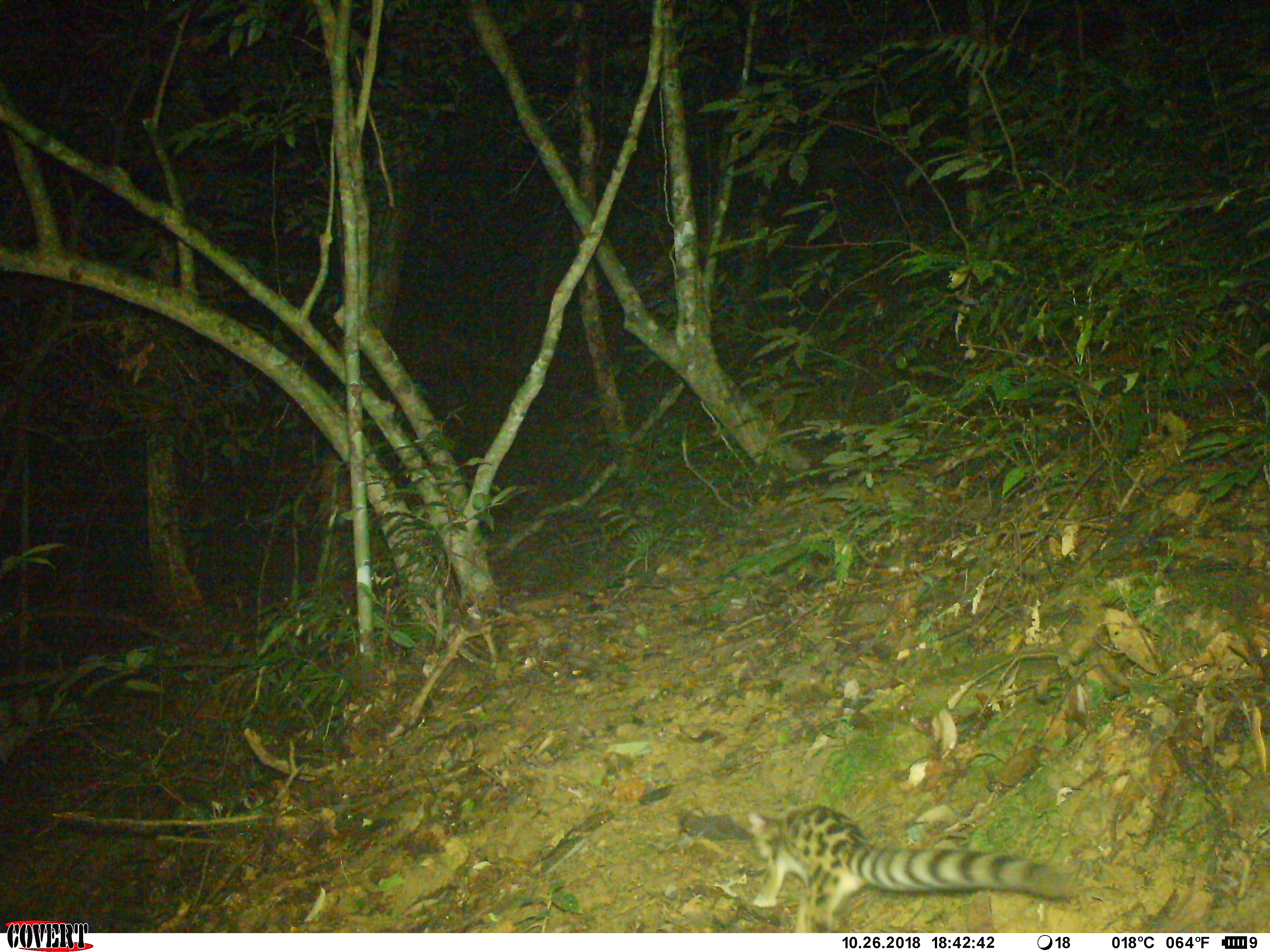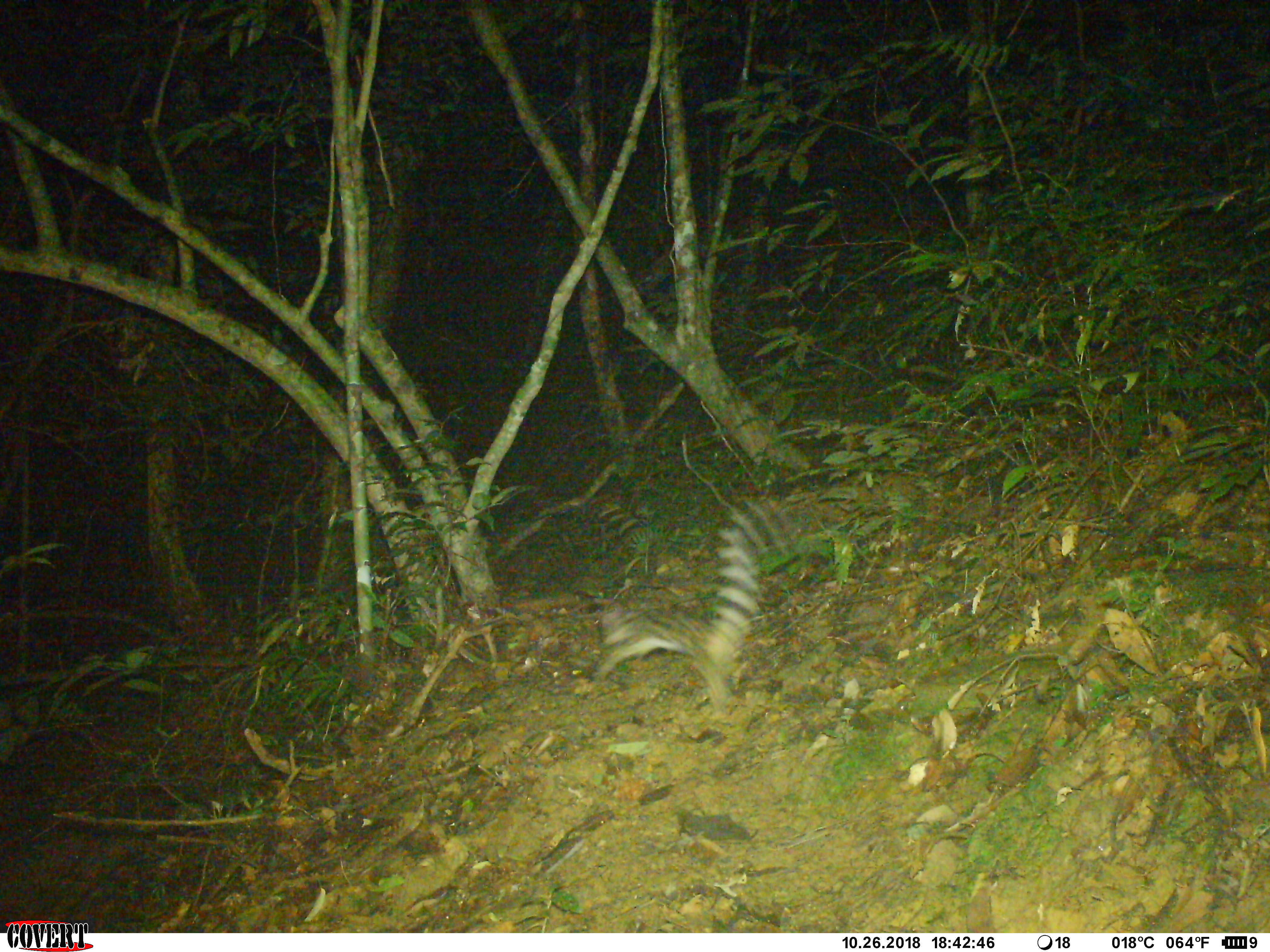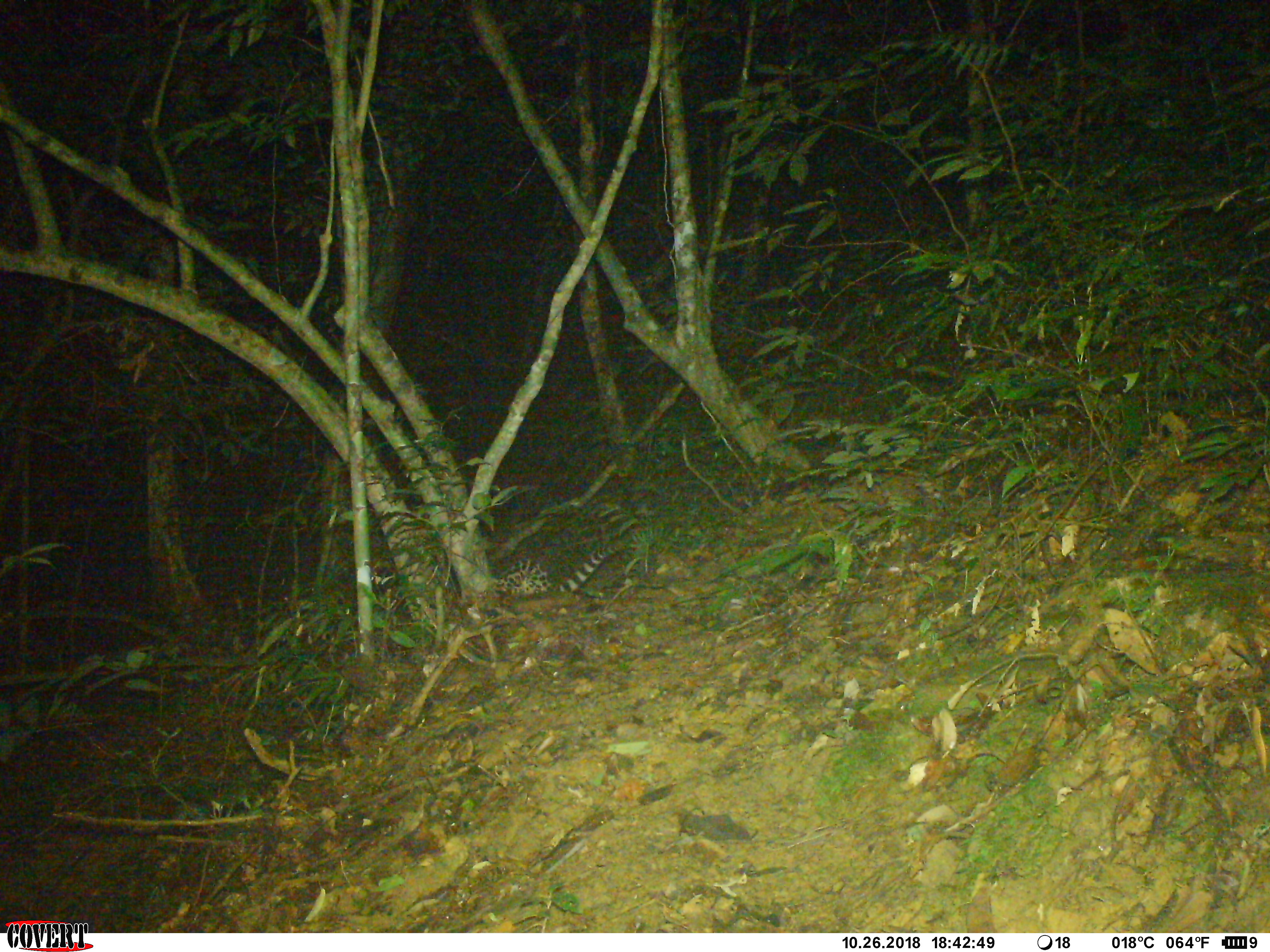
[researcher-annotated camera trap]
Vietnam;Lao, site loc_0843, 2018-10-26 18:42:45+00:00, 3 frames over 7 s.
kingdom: Animalia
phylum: Chordata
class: Mammalia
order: Carnivora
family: Prionodontidae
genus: Prionodon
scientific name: Prionodon pardicolor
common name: spotted linsang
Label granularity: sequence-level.